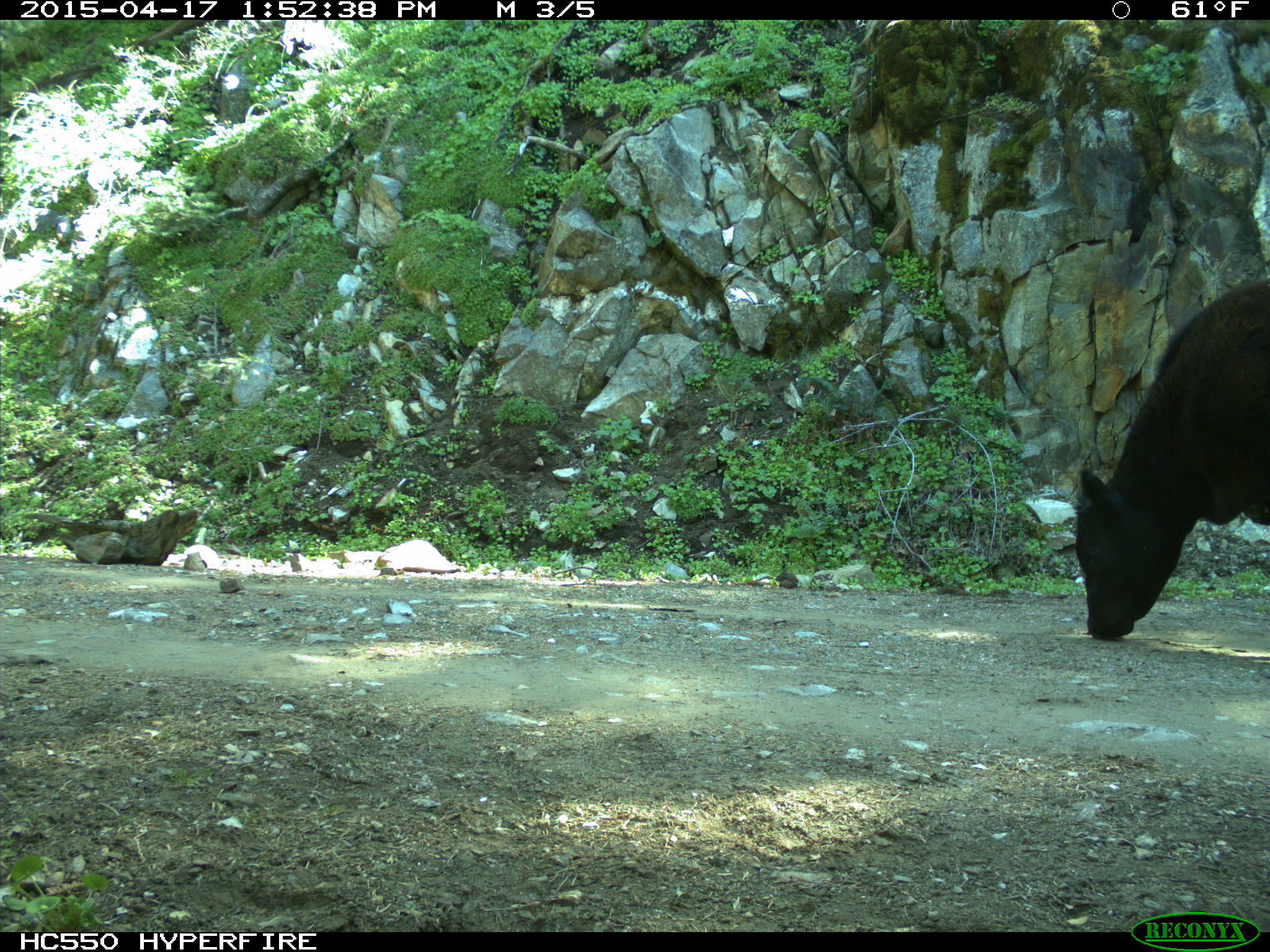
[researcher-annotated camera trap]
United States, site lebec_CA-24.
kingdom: Animalia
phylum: Chordata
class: Mammalia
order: Artiodactyla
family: Bovidae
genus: Bos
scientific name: Bos taurus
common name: domestic cow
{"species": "Bos taurus (domestic cow)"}